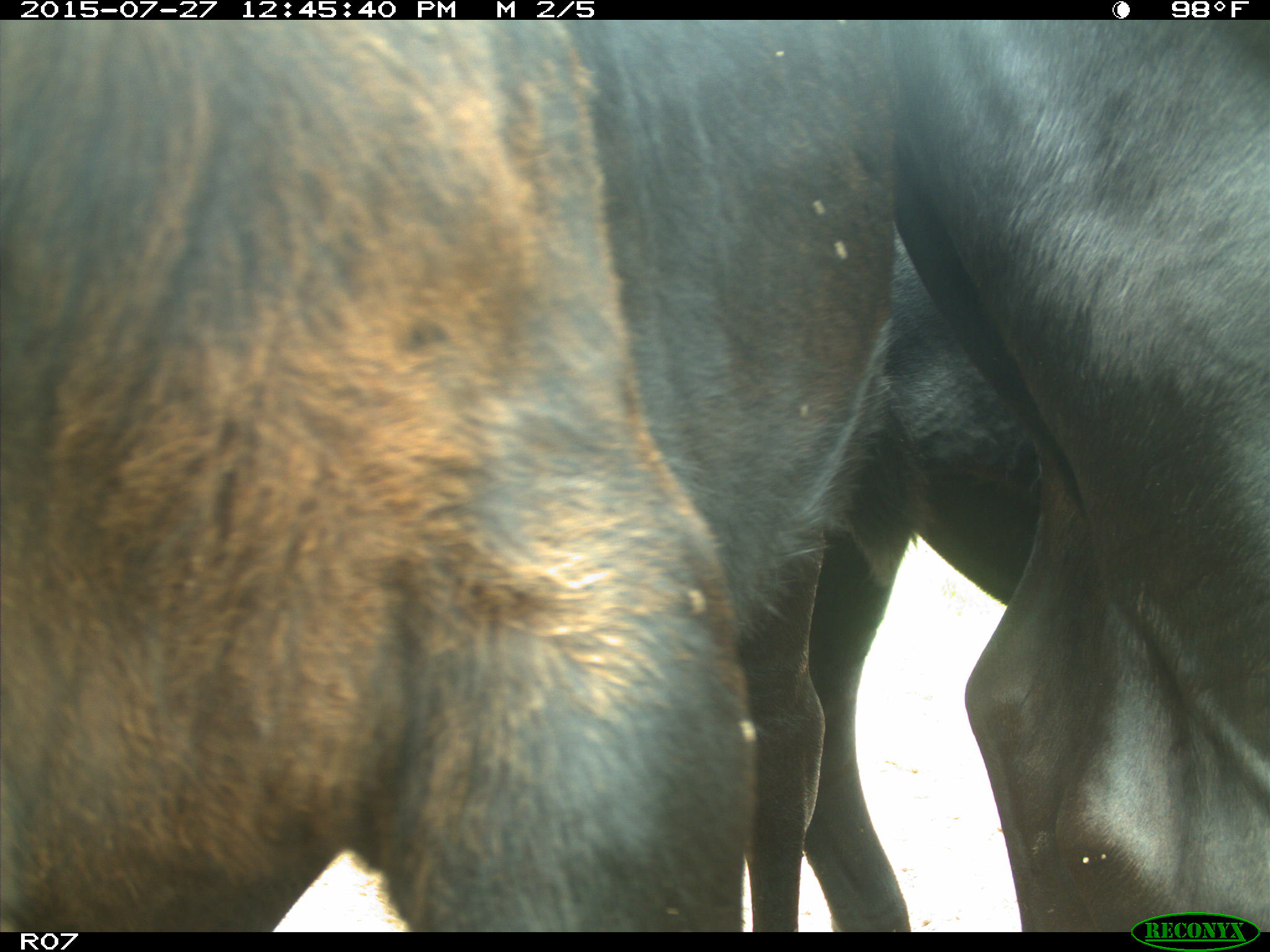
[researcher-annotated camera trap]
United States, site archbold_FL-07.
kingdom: Animalia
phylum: Chordata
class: Mammalia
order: Artiodactyla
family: Bovidae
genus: Bos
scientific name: Bos taurus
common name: domestic cow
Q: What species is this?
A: Bos taurus (domestic cow).